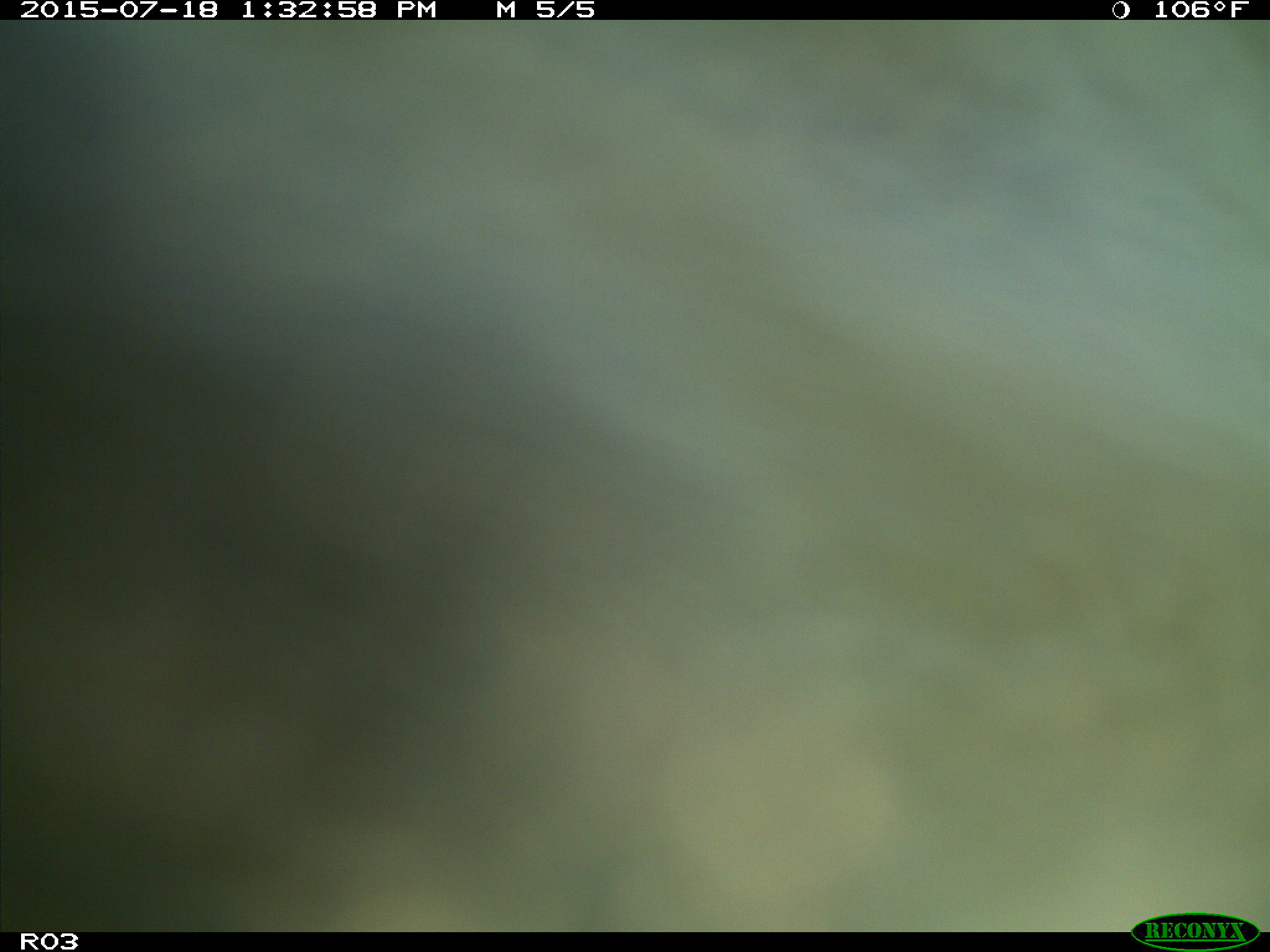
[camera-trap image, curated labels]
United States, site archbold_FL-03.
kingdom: Animalia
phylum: Chordata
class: Mammalia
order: Artiodactyla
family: Bovidae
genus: Bos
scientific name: Bos taurus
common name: domestic cow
Bos taurus (domestic cow).